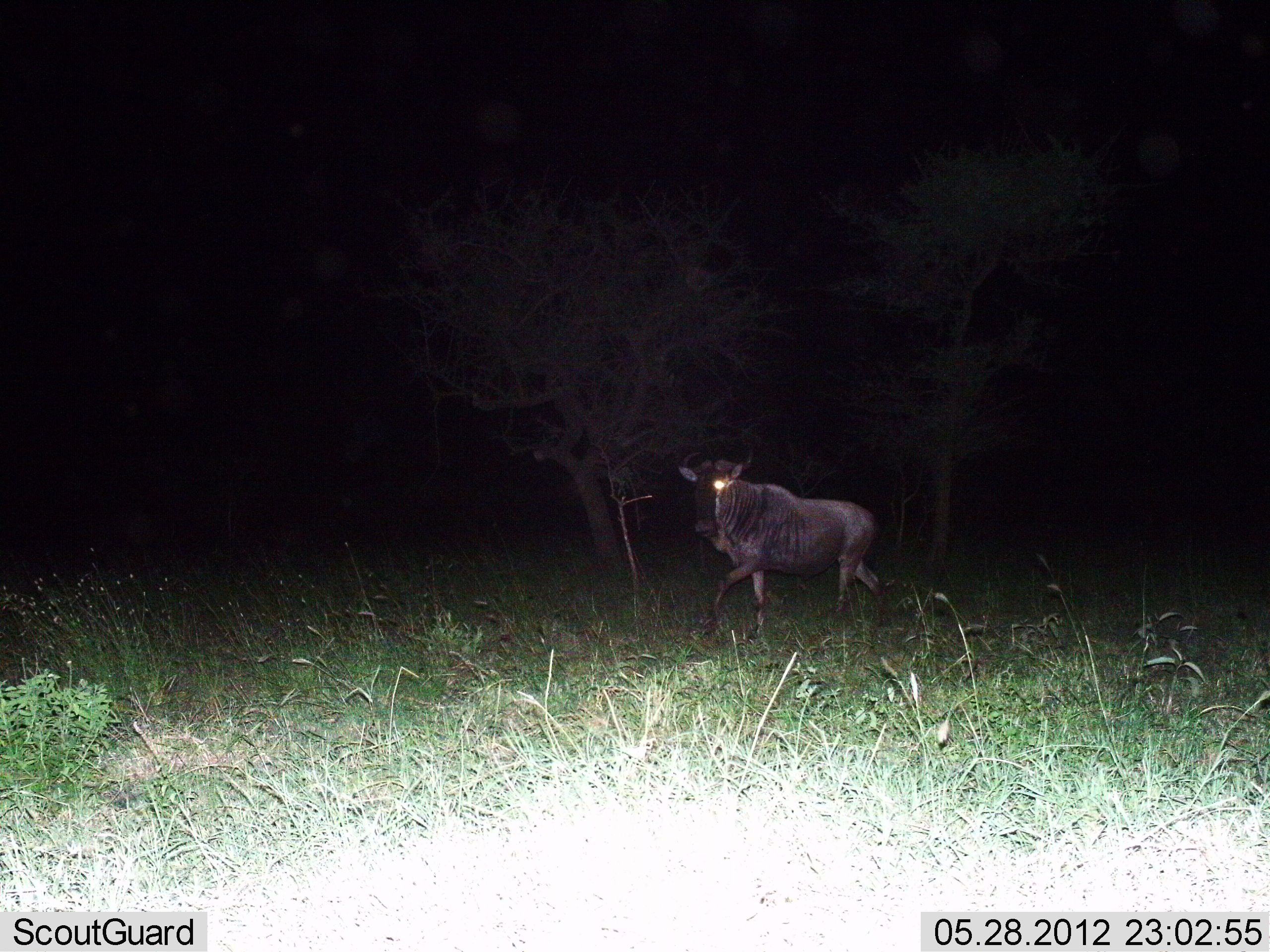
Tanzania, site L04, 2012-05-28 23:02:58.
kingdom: Animalia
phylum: Chordata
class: Mammalia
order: Artiodactyla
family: Bovidae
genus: Connochaetes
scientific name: Connochaetes taurinus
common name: blue wildebeest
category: wildebeest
Wildebeest (blue wildebeest) (Connochaetes taurinus), count 1. Behavior (volunteer vote fractions): standing 10%, resting 0%, moving 90%, interacting 0%. Young present (vote fraction): 0%. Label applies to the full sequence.